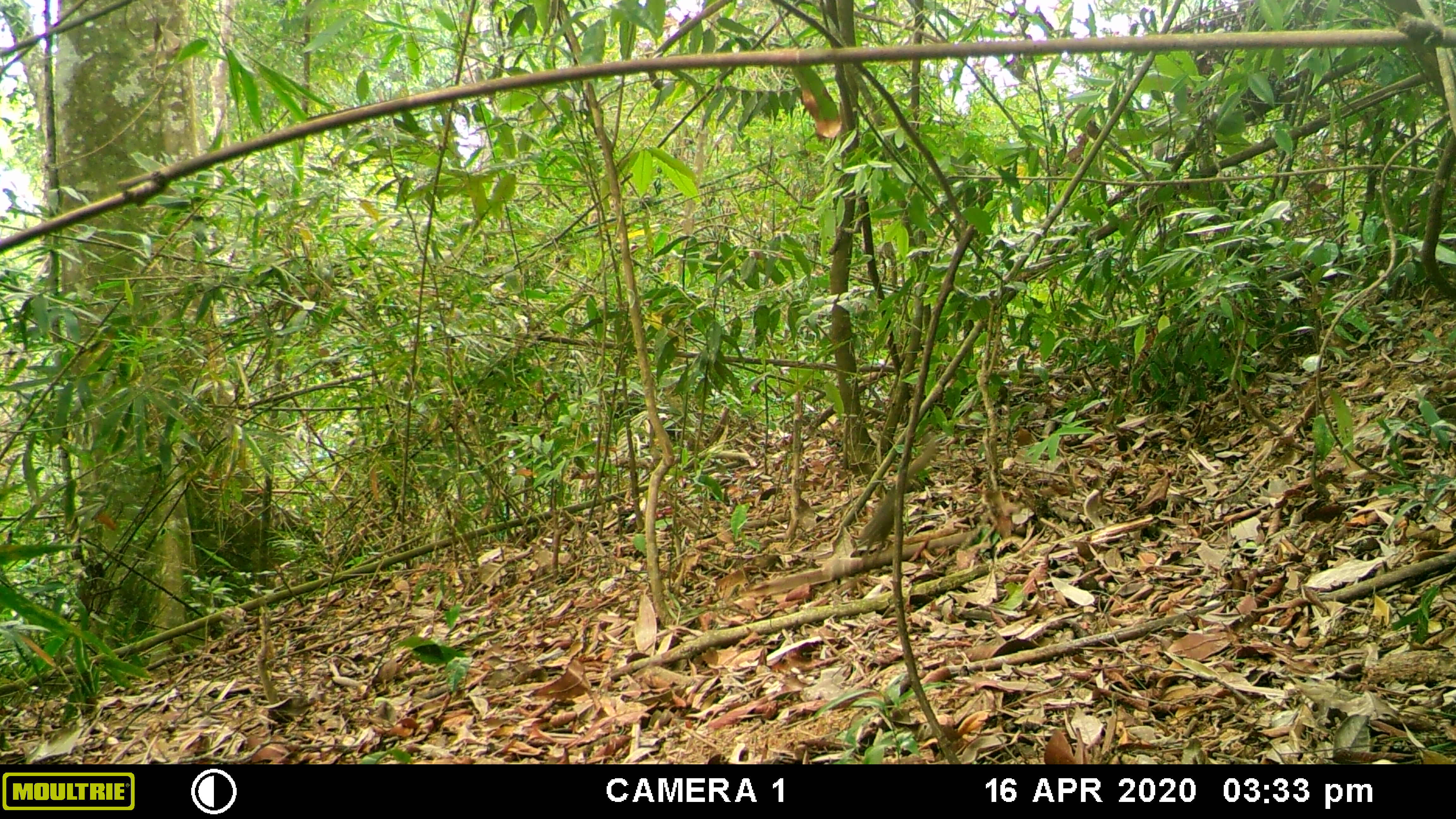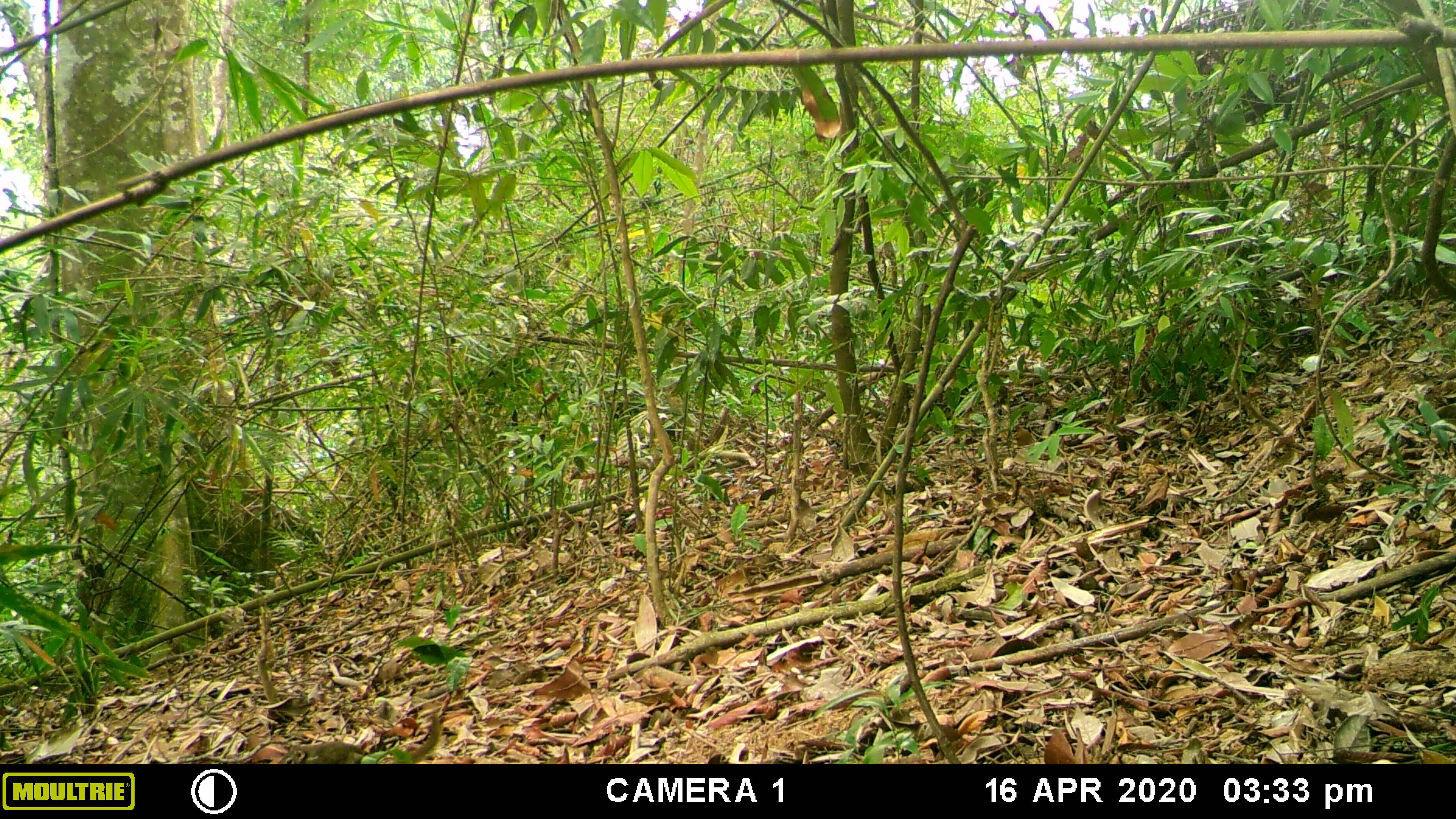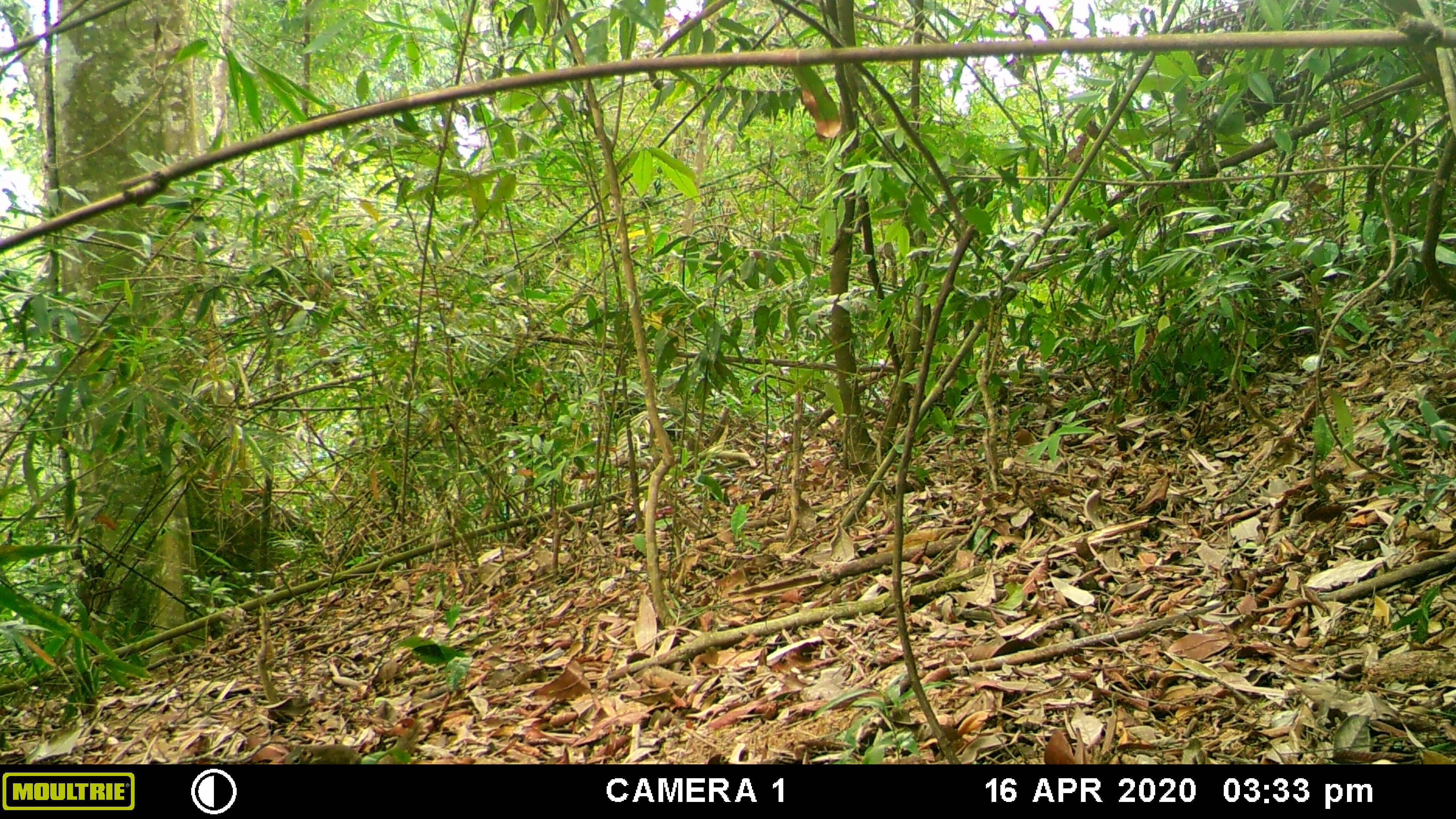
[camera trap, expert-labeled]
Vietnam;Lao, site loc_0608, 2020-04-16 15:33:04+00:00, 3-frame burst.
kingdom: Animalia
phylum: Chordata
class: Mammalia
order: Scandentia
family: Tupaiidae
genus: Tupaia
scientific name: Tupaia belangeri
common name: northern treeshrew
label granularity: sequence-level